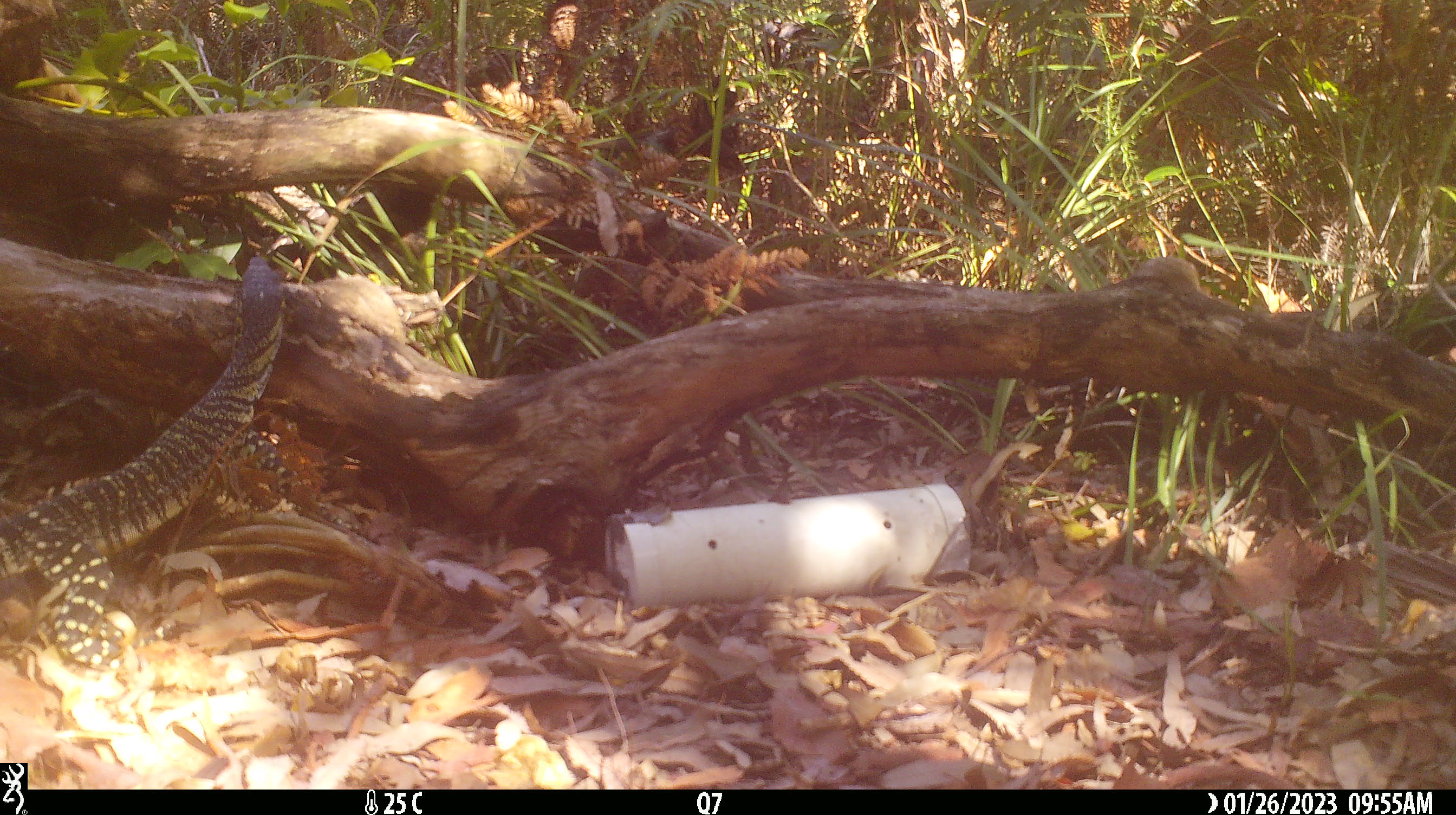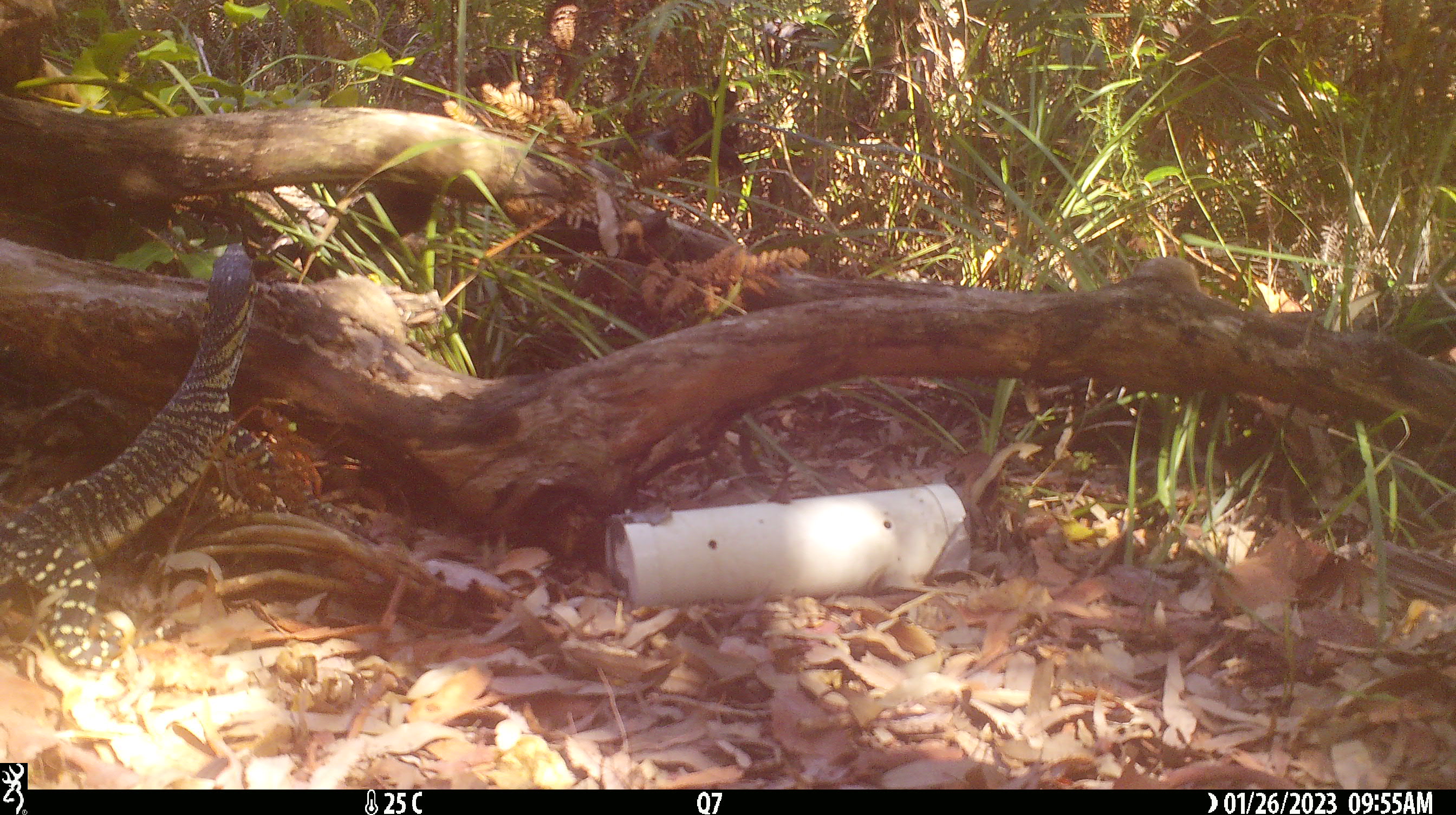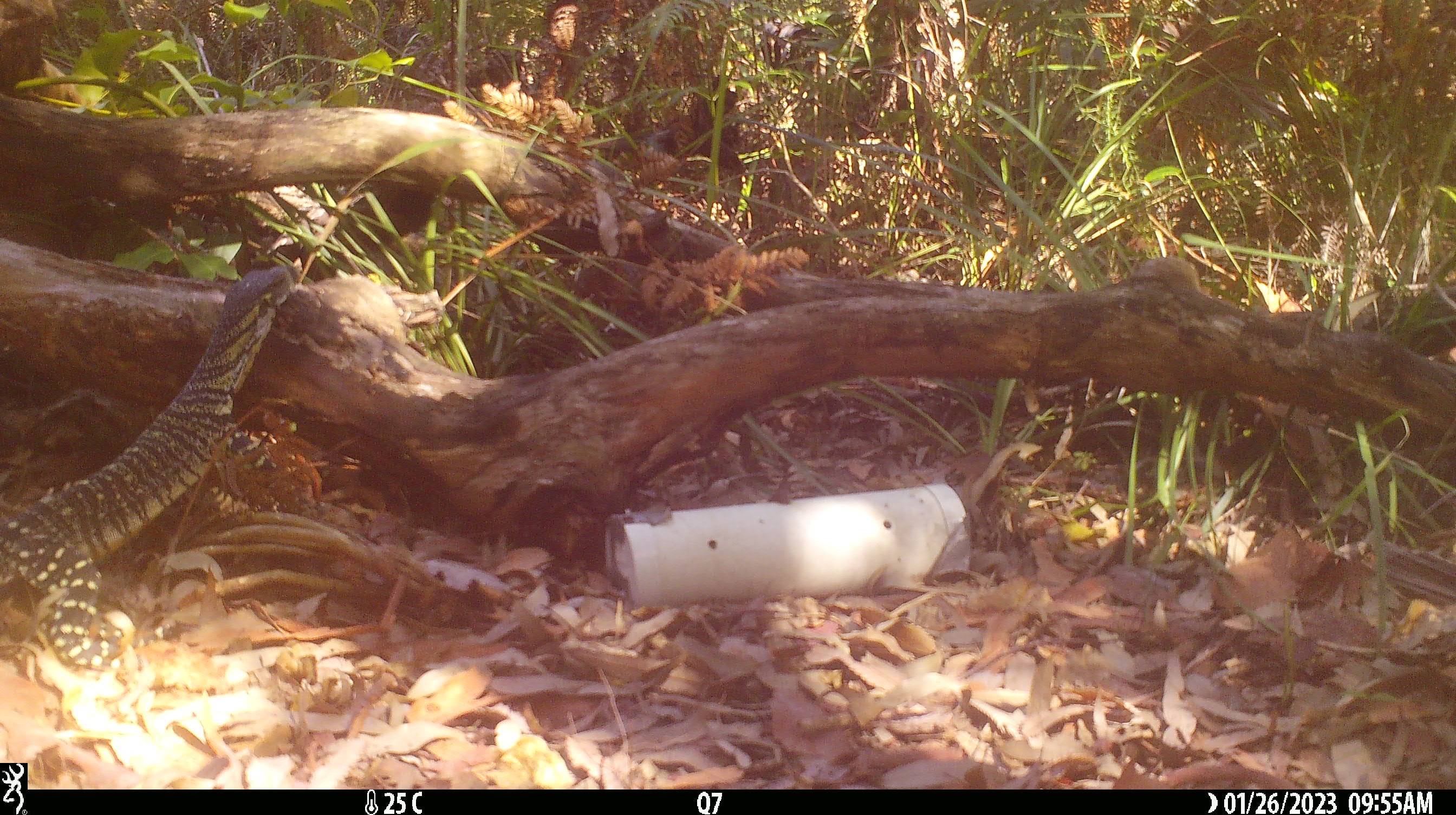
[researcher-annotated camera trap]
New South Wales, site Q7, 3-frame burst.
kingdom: Animalia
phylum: Chordata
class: Reptilia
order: Squamata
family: Varanidae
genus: Varanus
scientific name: Varanus varius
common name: lace monitor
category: goanna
Goanna (lace monitor) (Varanus varius).